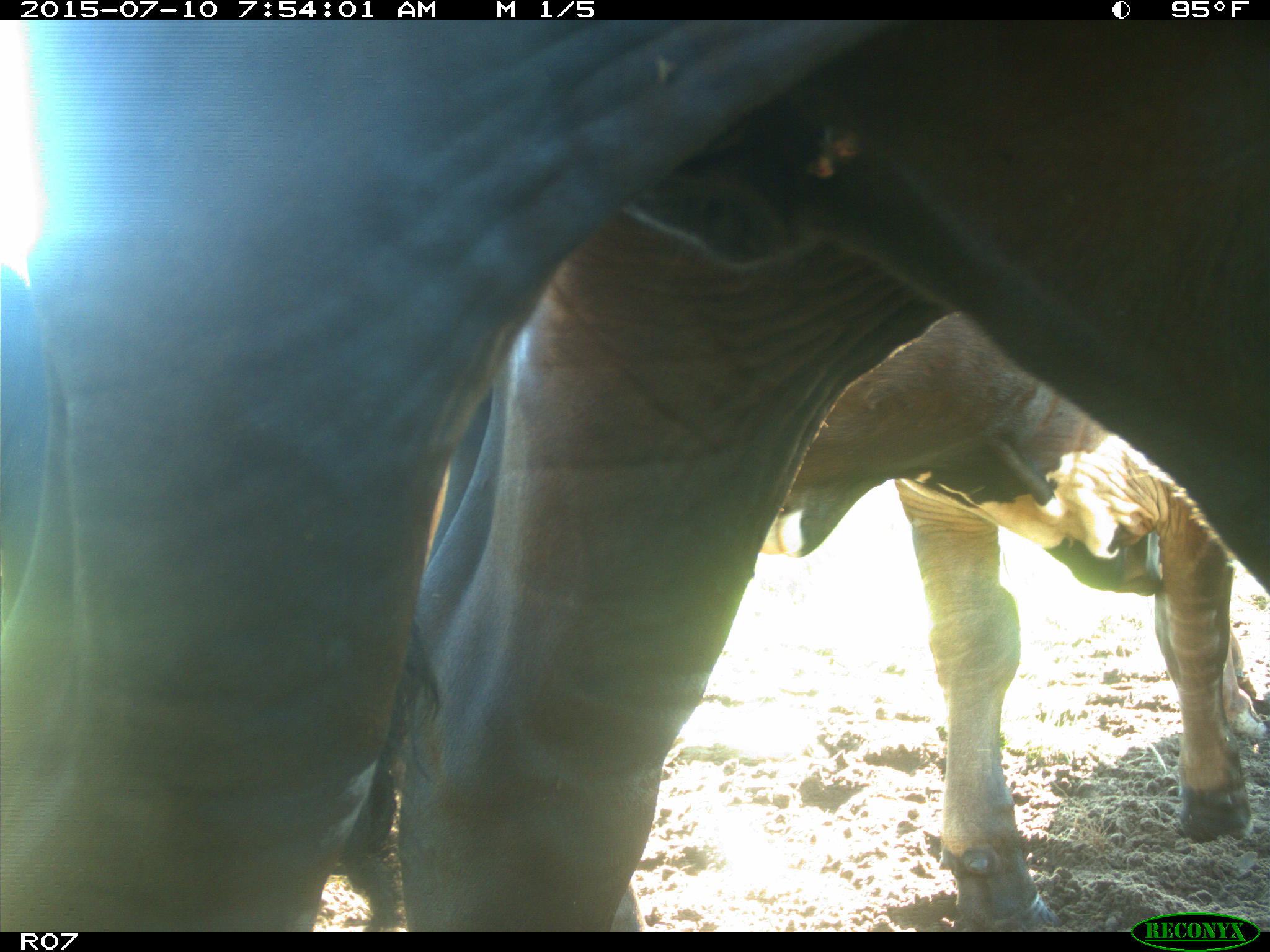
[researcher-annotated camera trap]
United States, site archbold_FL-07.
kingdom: Animalia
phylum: Chordata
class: Mammalia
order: Artiodactyla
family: Bovidae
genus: Bos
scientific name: Bos taurus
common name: domestic cow